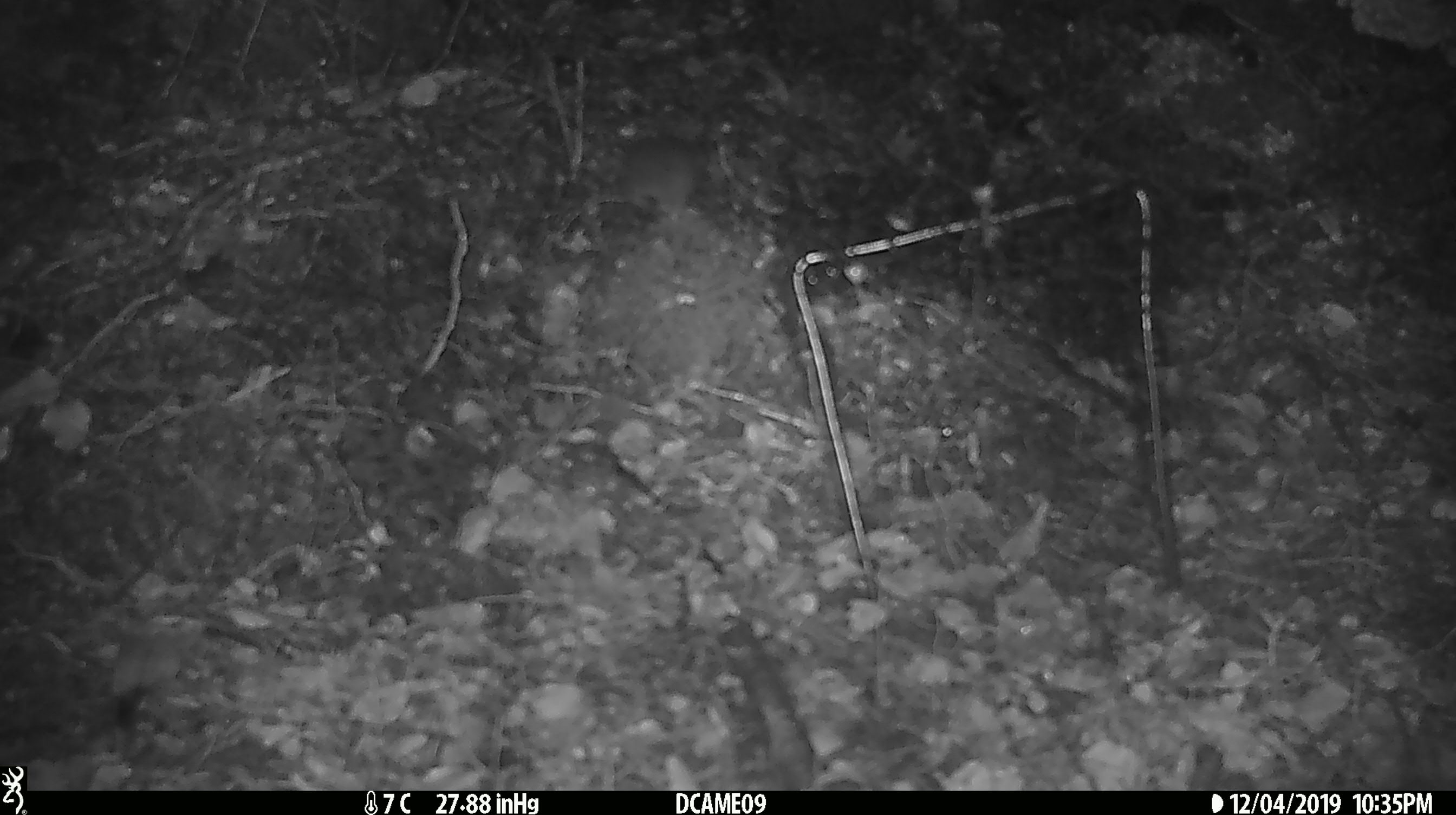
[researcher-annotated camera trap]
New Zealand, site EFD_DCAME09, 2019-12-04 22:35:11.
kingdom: Animalia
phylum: Chordata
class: Mammalia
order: Rodentia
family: Muridae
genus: Mus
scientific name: Mus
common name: mouse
Mouse (Mus).